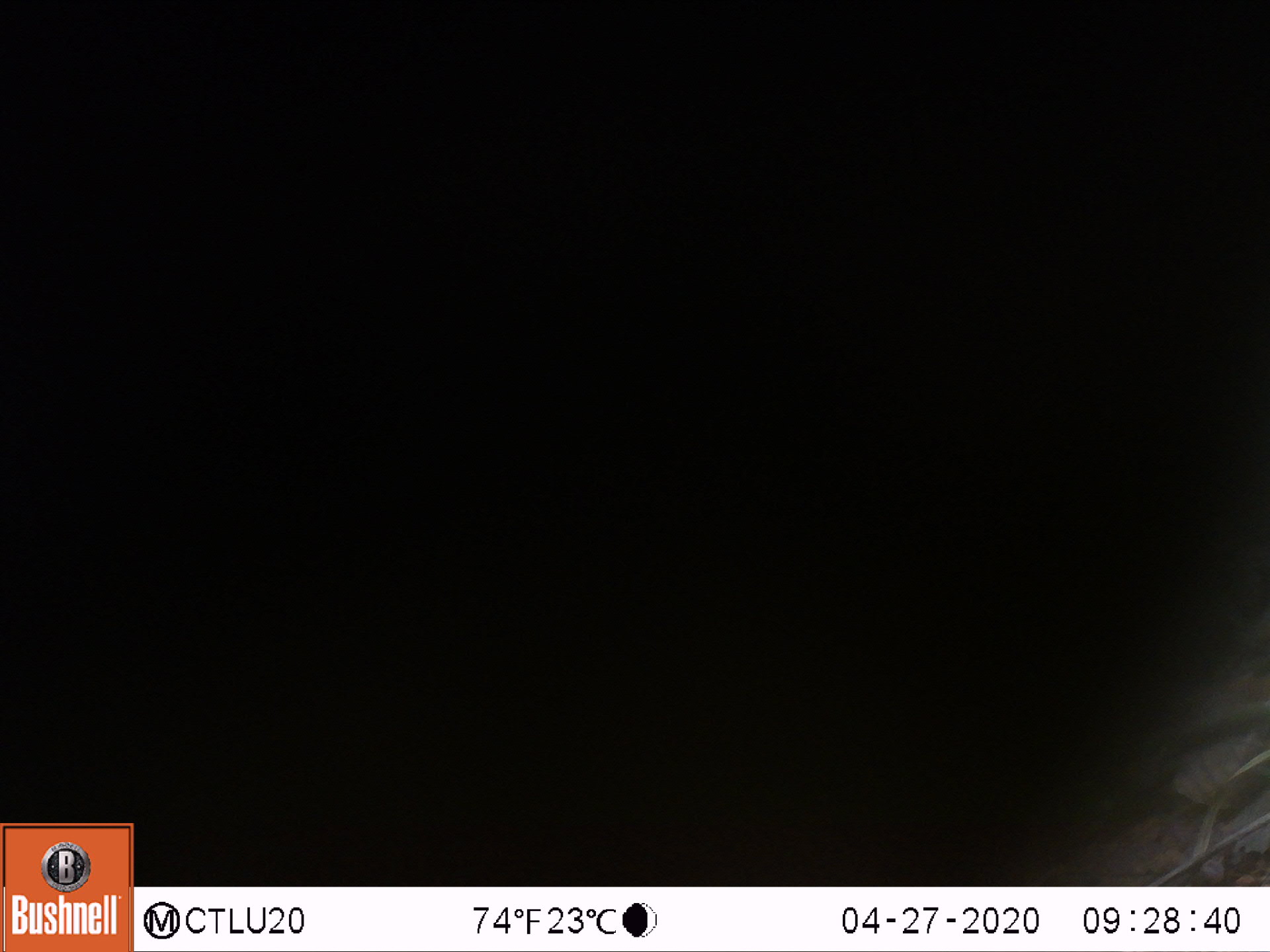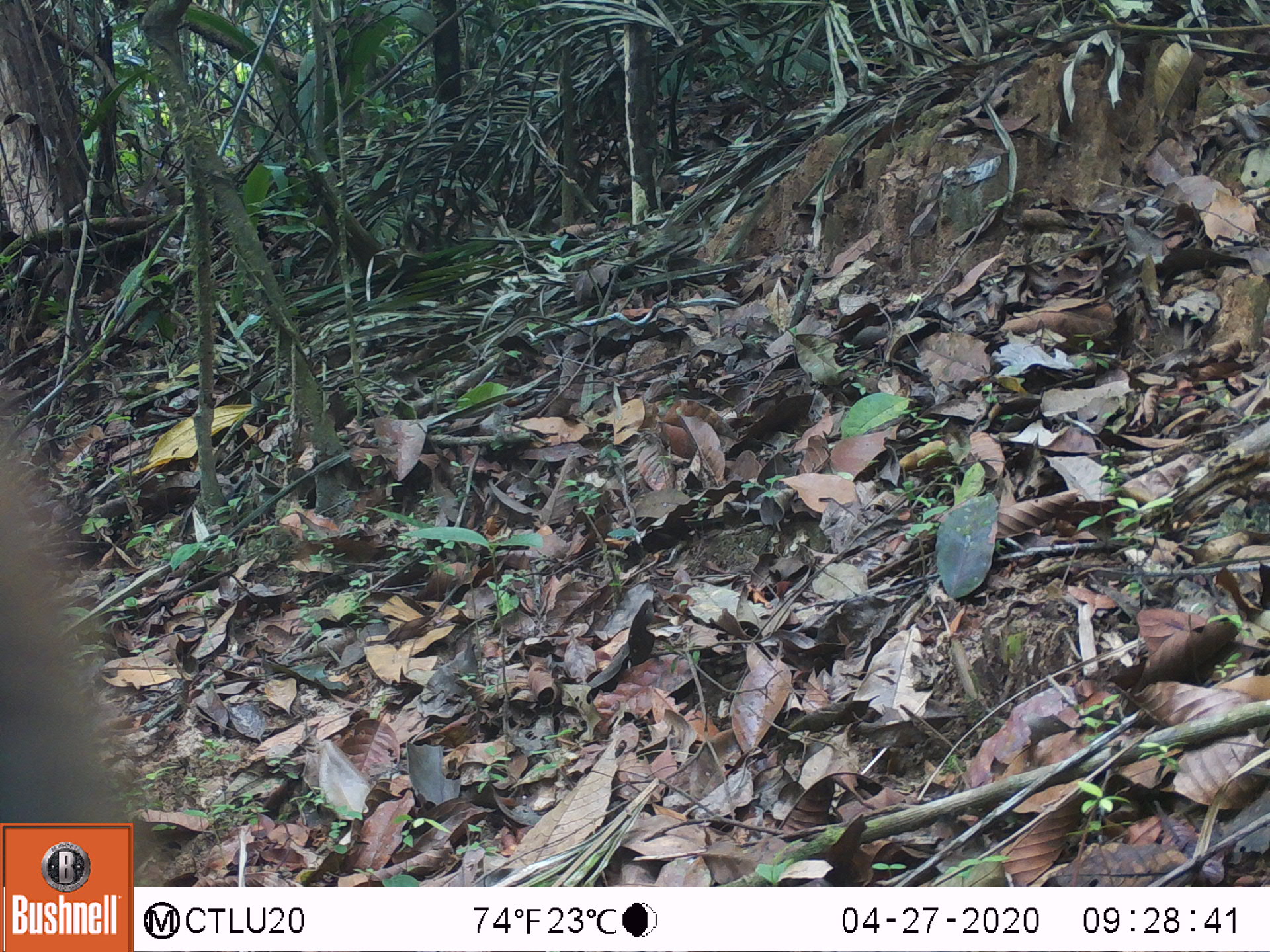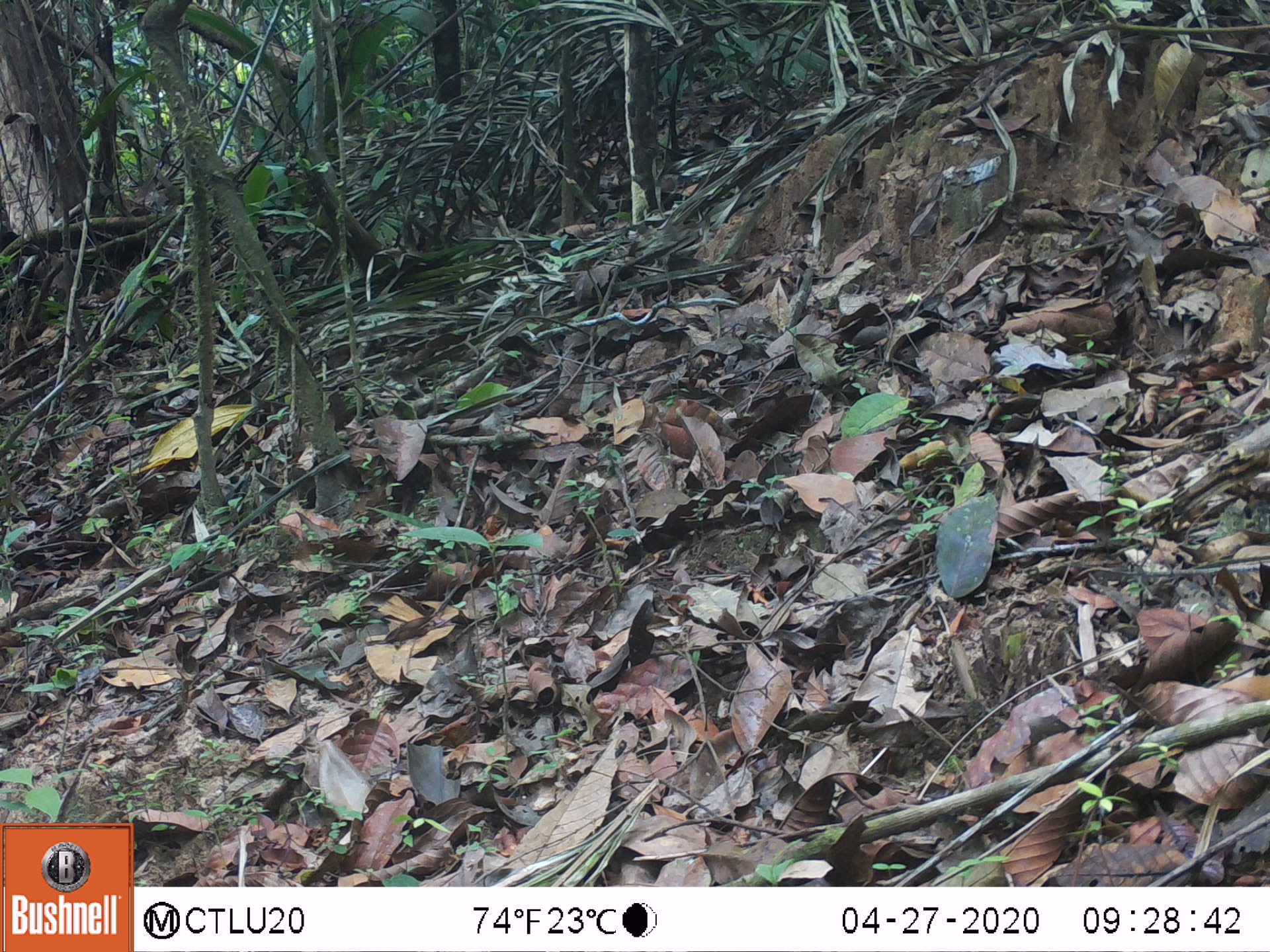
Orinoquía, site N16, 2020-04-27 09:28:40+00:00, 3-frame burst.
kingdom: Animalia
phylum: Chordata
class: Mammalia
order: Artiodactyla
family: Tayassuidae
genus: Pecari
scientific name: Pecari tajacu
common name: collared peccary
Collared peccary (Pecari tajacu).